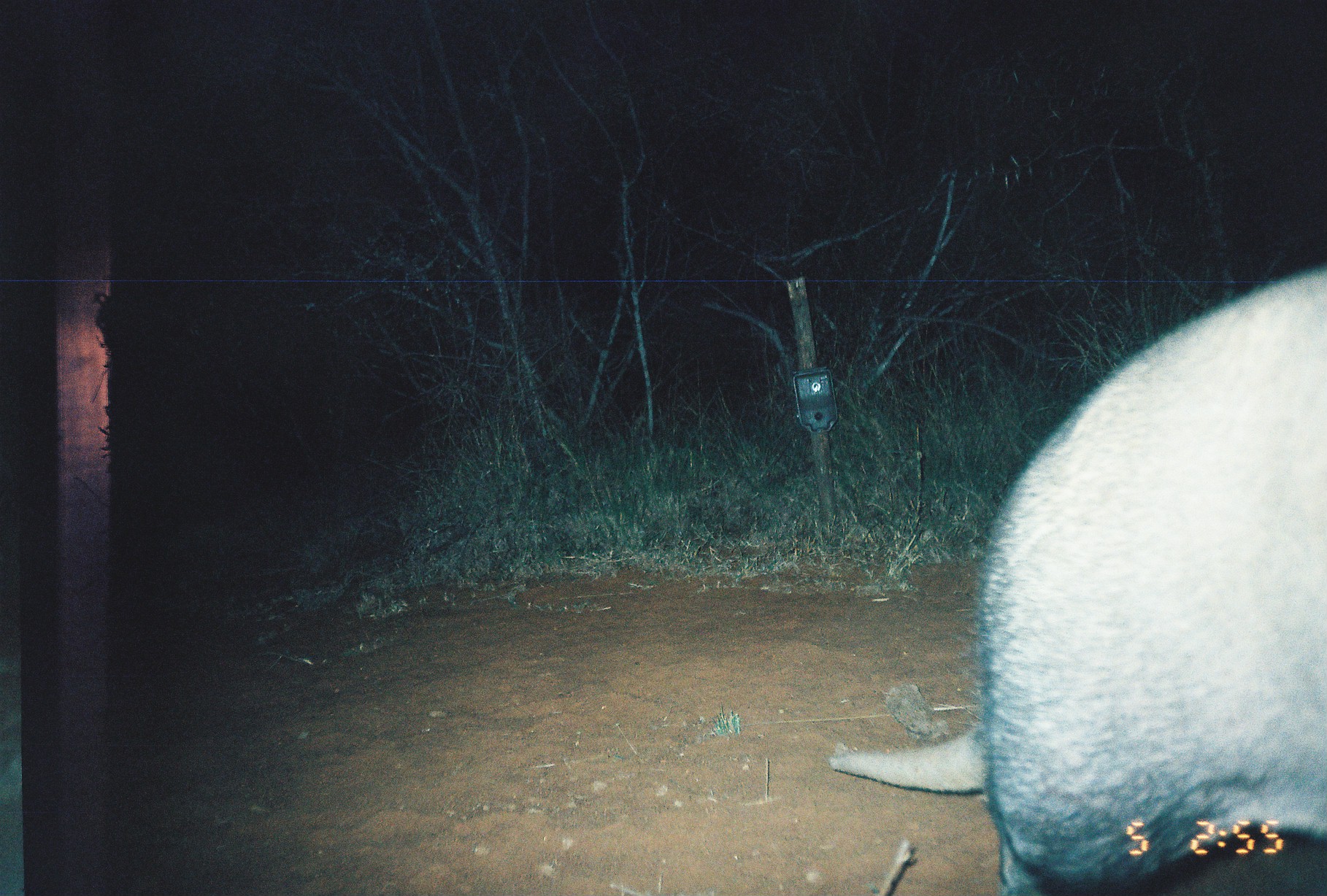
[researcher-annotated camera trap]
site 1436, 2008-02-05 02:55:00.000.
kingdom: Animalia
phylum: Chordata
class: Mammalia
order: Tubulidentata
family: Orycteropodidae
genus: Orycteropus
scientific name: Orycteropus afer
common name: aardvark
Orycteropus afer (aardvark), count 1.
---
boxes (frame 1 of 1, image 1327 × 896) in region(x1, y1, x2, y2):
orycteropus afer: region(828, 267, 1324, 896)